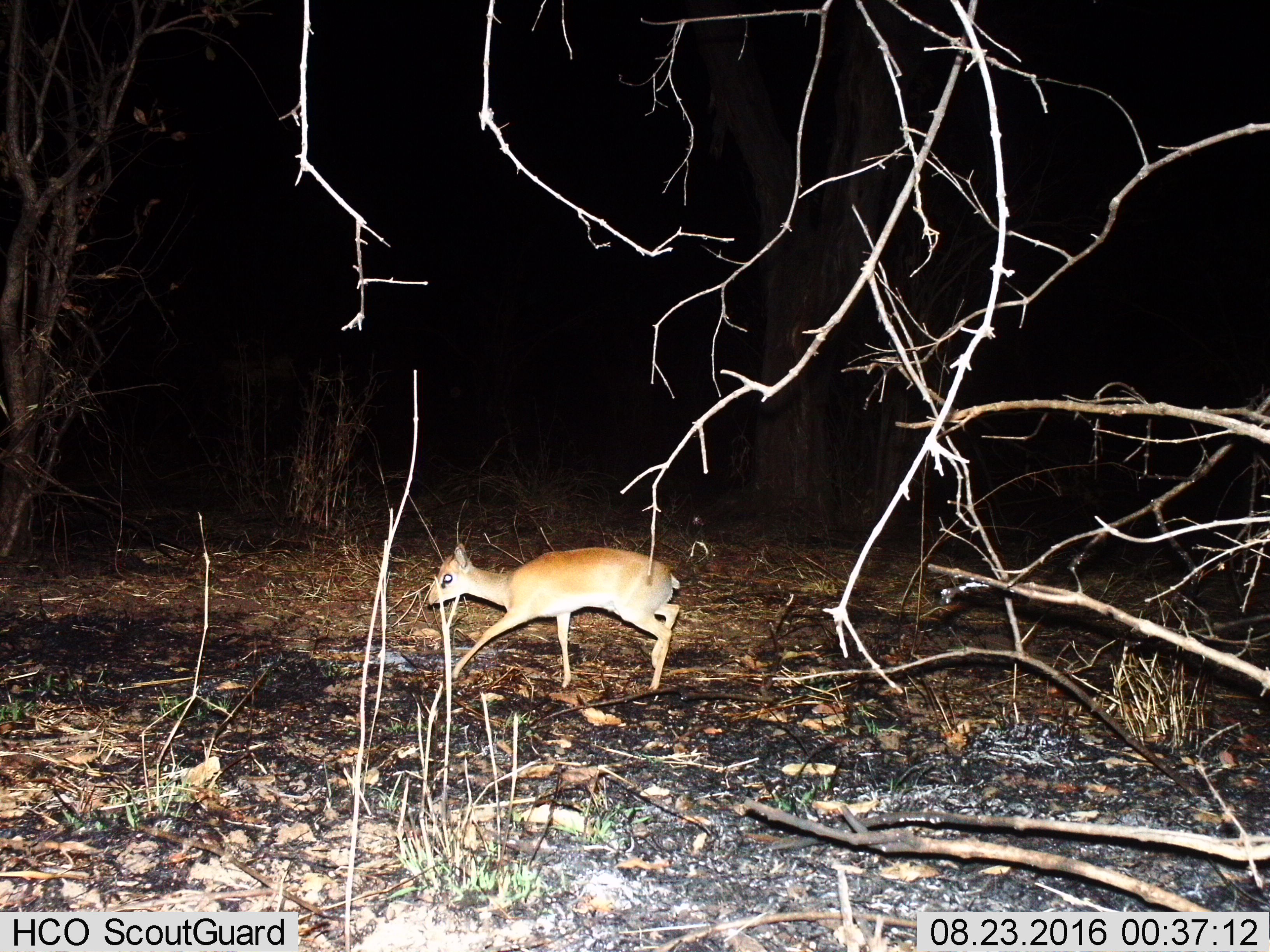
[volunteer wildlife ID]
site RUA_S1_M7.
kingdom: Animalia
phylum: Chordata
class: Mammalia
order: Artiodactyla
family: Bovidae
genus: Madoqua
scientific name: Madoqua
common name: dik-dik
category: dikdik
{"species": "dikdik (dik-dik) (Madoqua)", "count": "1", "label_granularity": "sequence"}